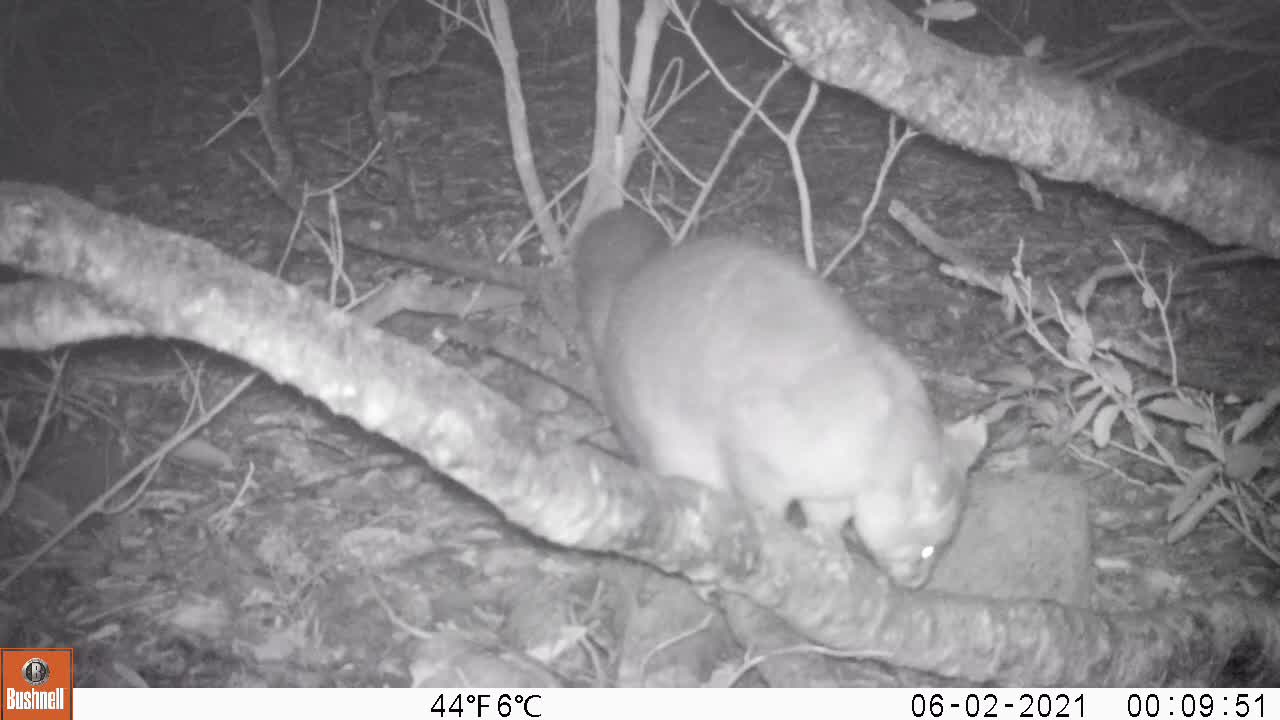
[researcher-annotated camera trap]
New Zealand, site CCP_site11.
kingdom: Animalia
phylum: Chordata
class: Mammalia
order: Diprotodontia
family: Phalangeridae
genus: Trichosurus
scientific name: Trichosurus vulpecula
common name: common brushtail possum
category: possum